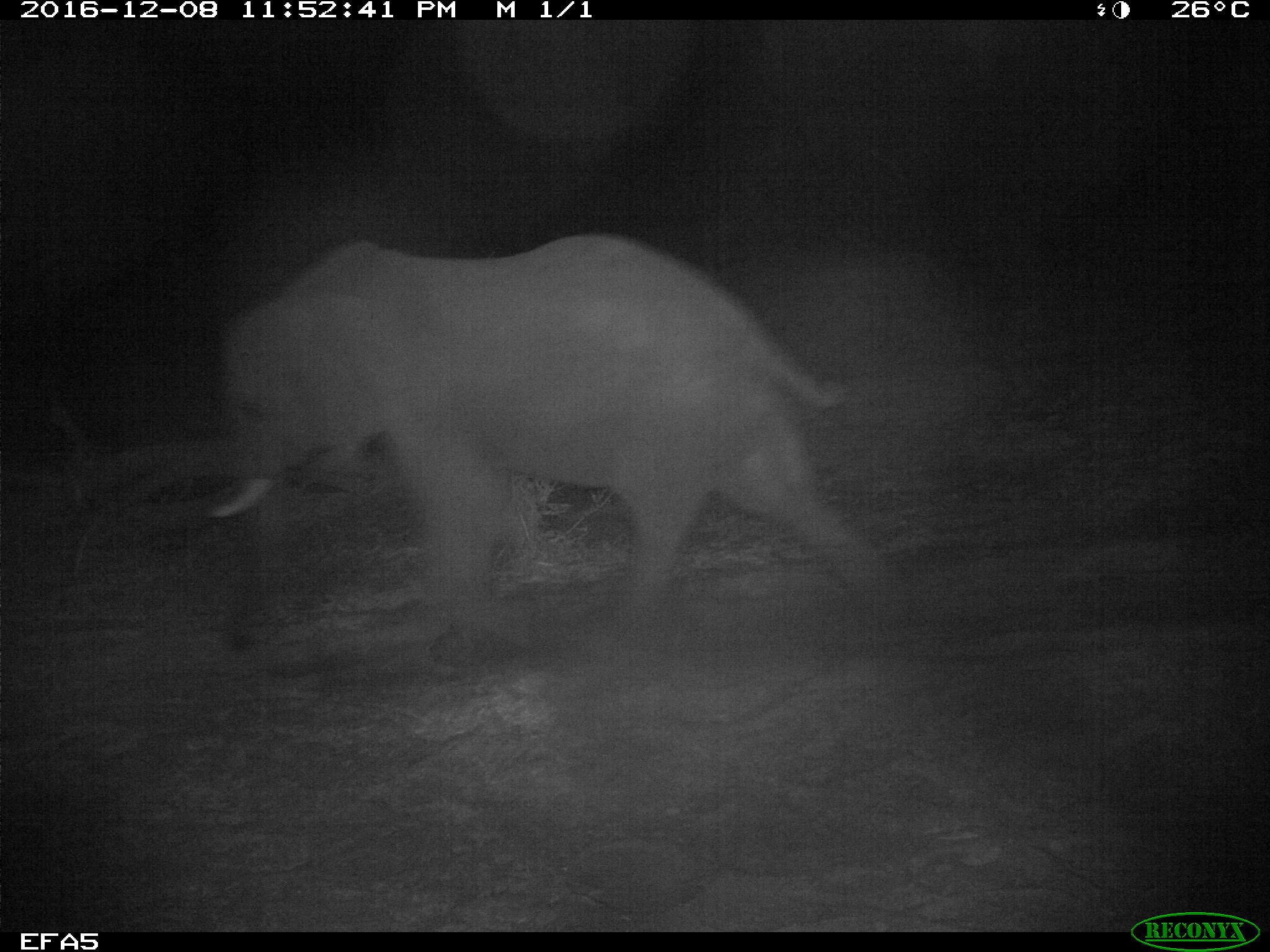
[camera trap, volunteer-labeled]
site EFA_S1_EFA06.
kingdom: Animalia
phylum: Chordata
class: Mammalia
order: Proboscidea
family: Elephantidae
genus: Loxodonta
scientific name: Loxodonta africana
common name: african bush elephant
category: elephant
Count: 1.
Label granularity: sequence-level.